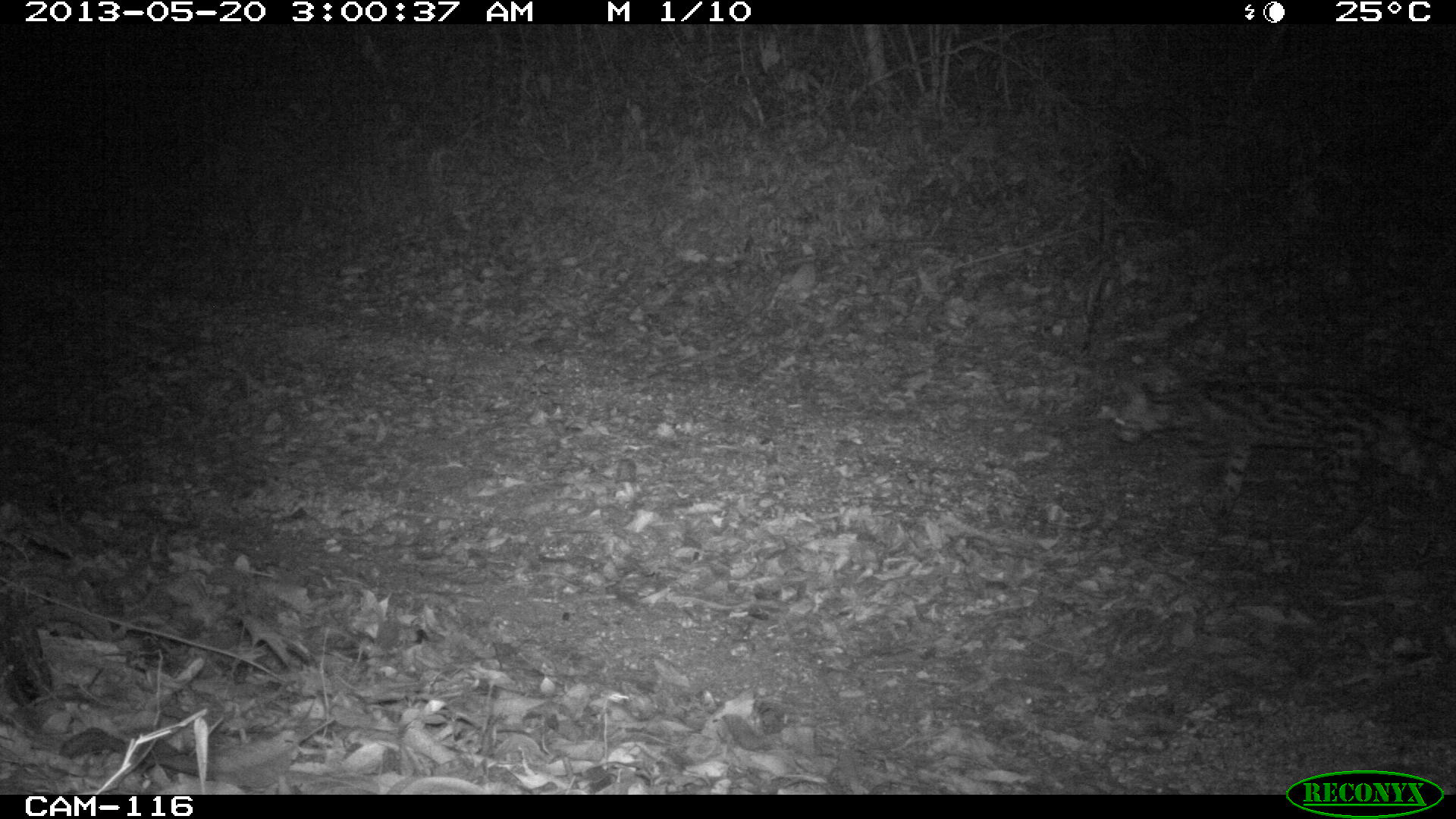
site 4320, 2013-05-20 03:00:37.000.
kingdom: Animalia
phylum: Chordata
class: Mammalia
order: Carnivora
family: Felidae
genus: Leopardus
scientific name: Leopardus wiedii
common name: margay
Leopardus wiedii (margay), count 1.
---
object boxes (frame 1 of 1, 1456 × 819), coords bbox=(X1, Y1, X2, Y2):
leopardus wiedii: bbox=(1112, 381, 1456, 536)